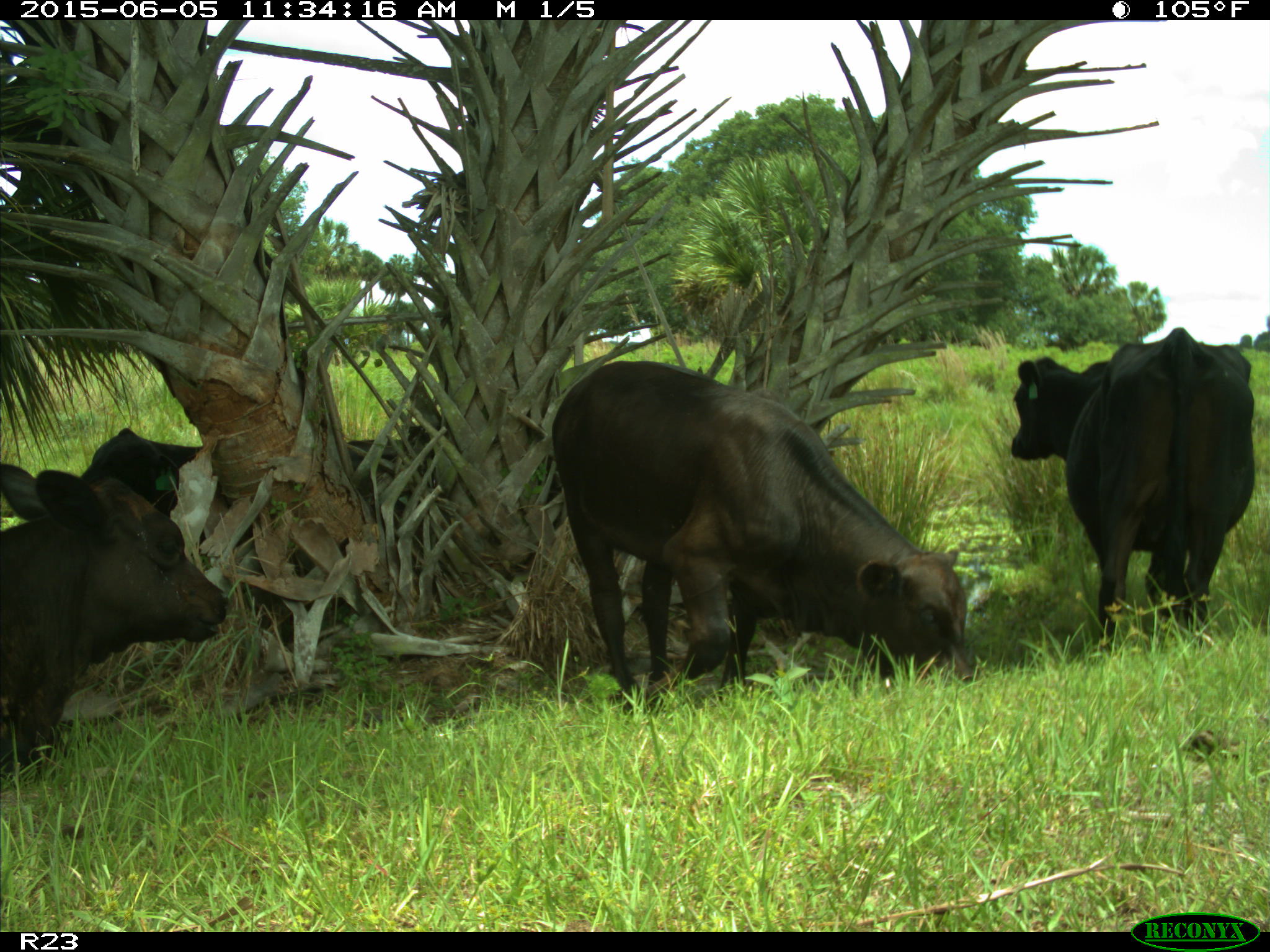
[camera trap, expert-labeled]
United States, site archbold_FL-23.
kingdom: Animalia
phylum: Chordata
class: Mammalia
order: Artiodactyla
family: Bovidae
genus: Bos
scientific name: Bos taurus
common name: domestic cow